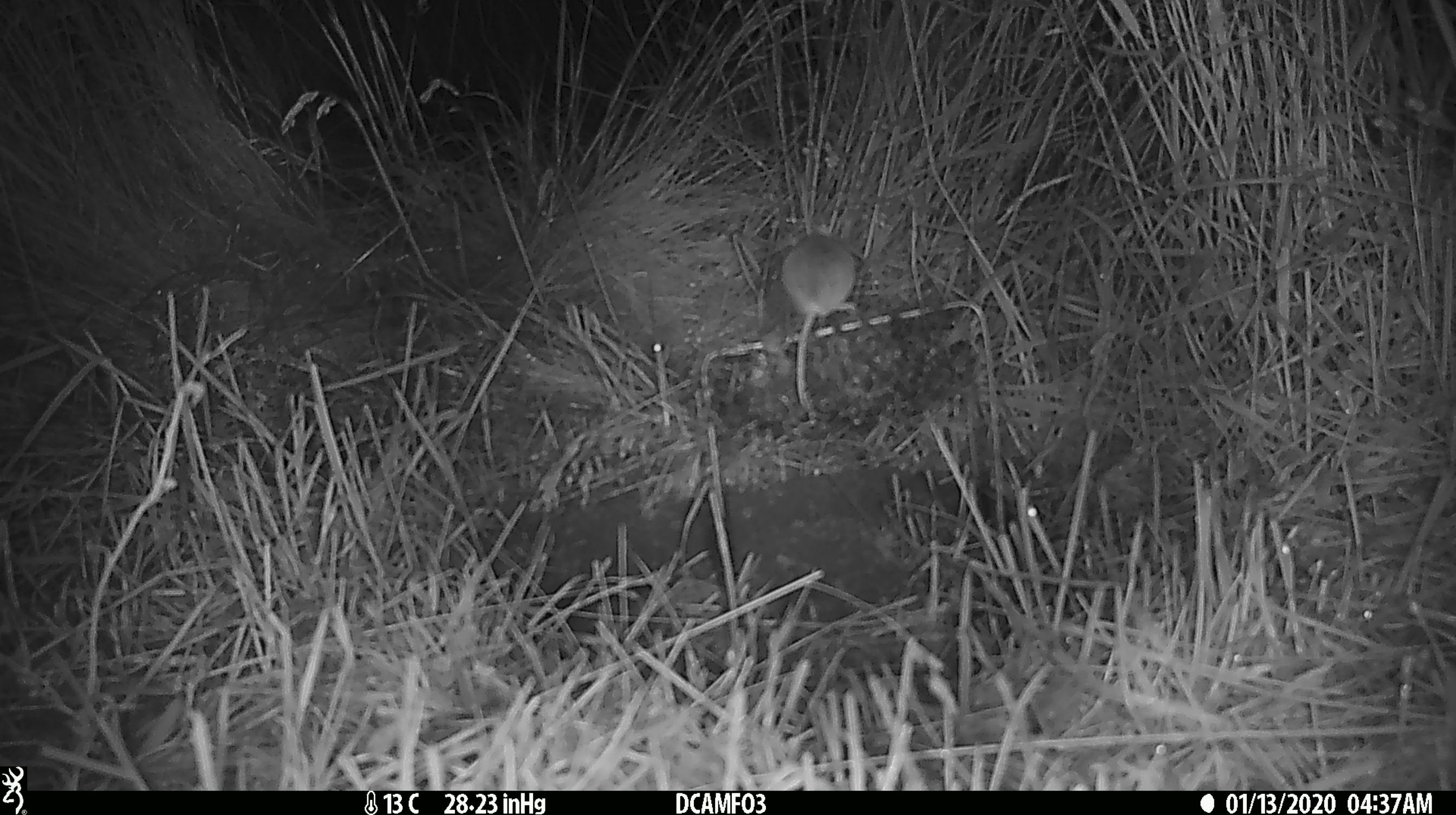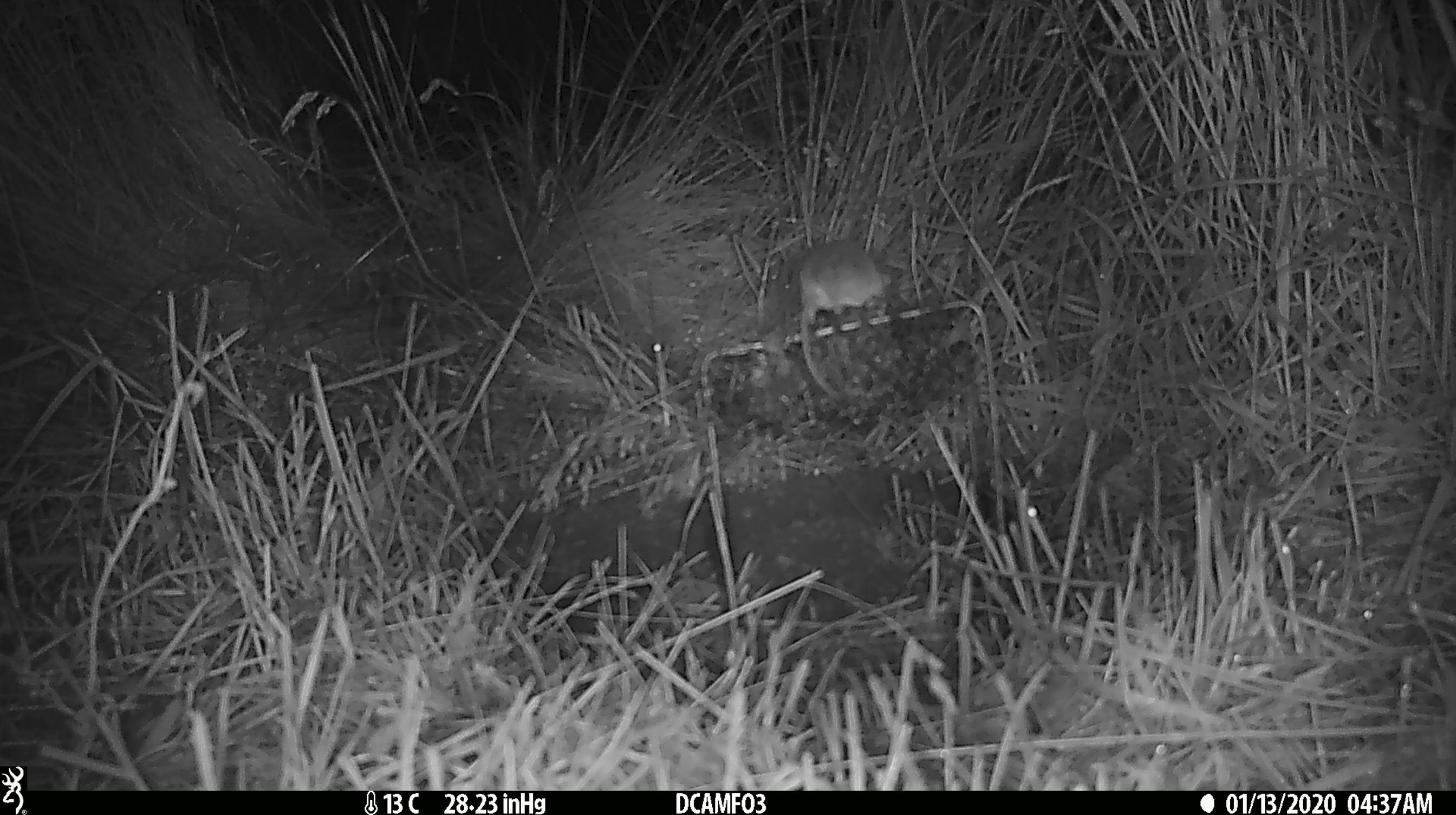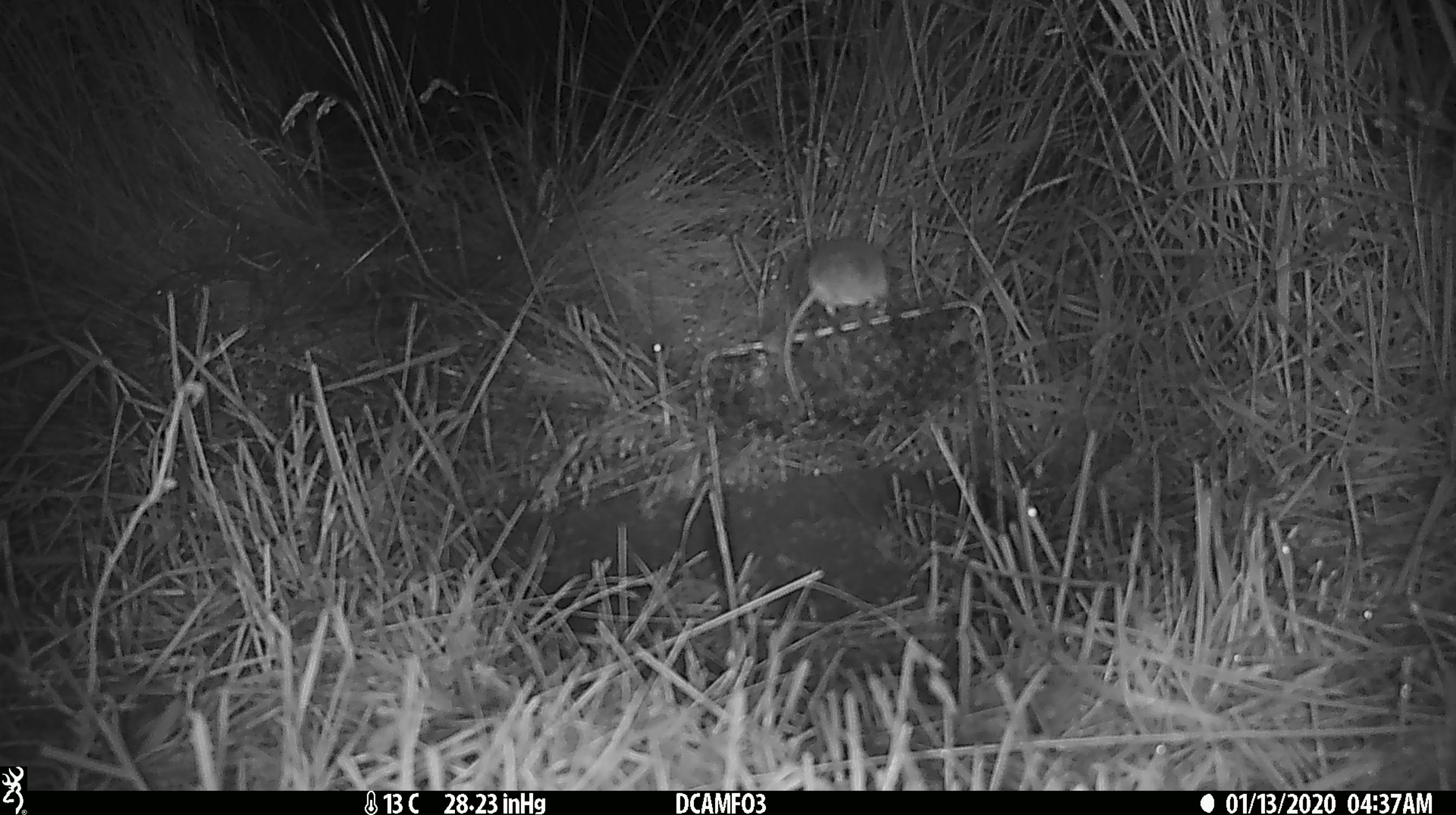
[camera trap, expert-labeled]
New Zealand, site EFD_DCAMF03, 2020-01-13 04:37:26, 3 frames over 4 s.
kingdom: Animalia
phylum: Chordata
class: Mammalia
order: Rodentia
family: Muridae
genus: Mus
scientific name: Mus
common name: mouse